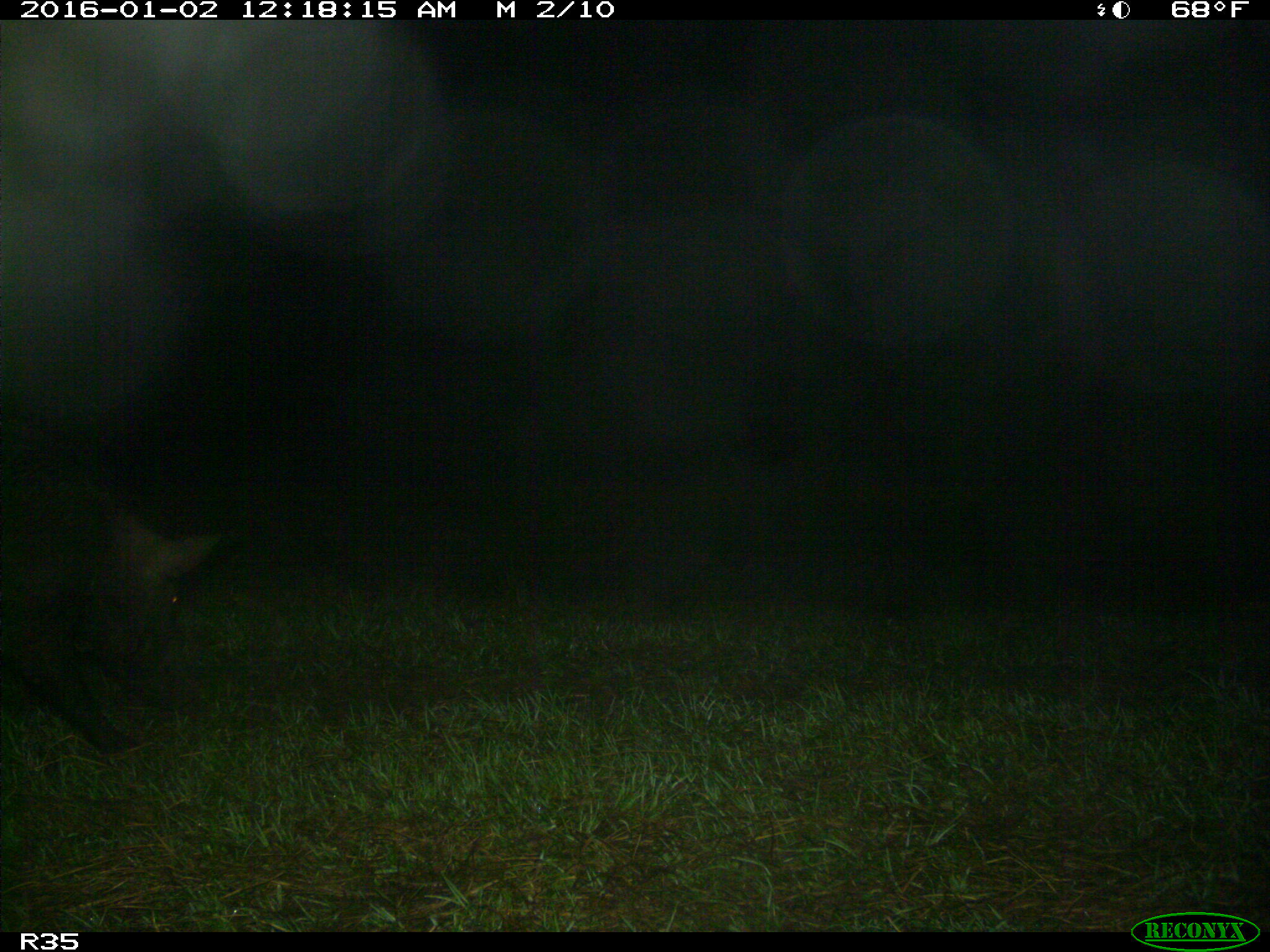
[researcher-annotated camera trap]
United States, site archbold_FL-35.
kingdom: Animalia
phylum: Chordata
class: Mammalia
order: Artiodactyla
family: Suidae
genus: Sus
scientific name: Sus scrofa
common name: wild boar